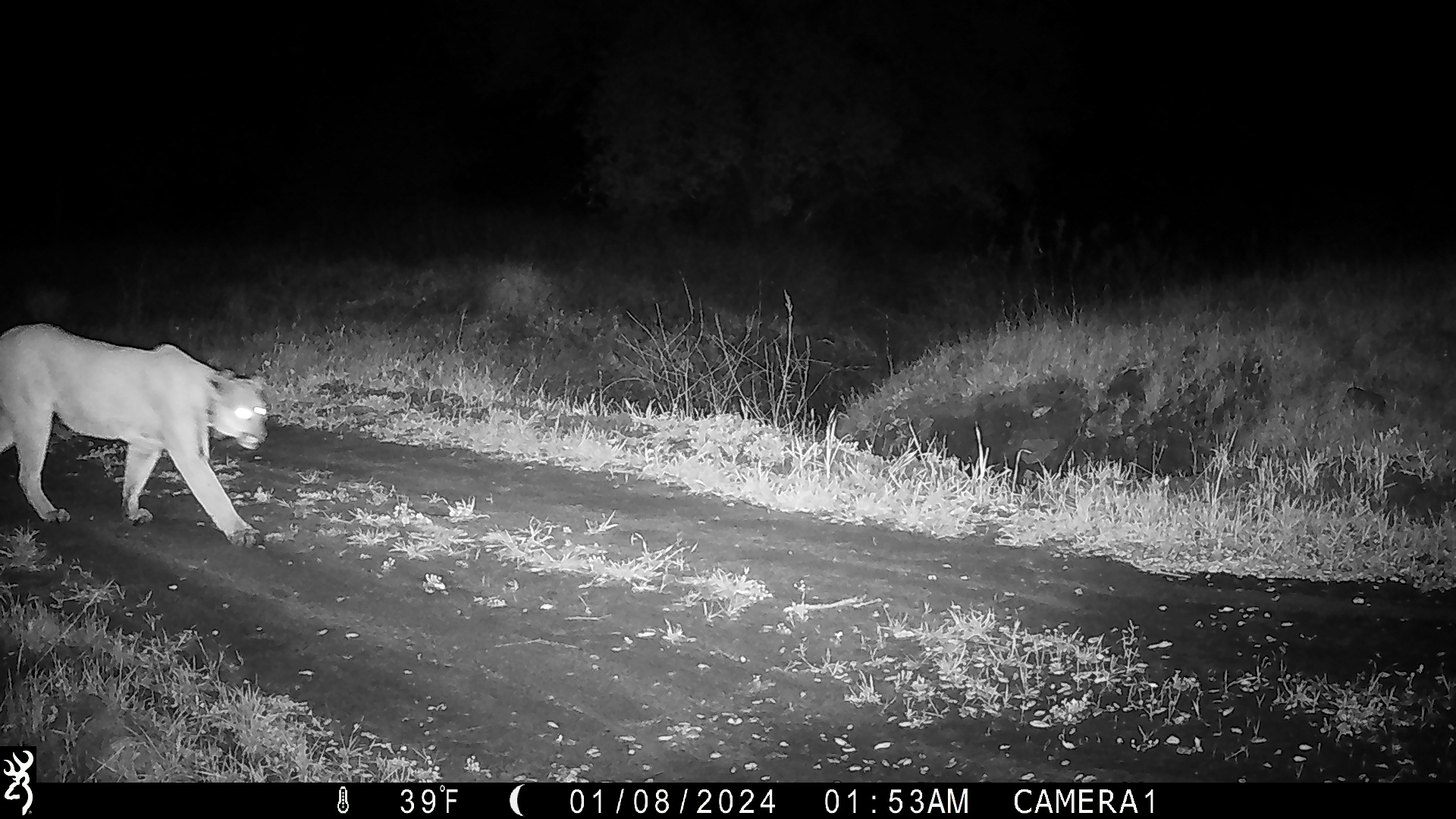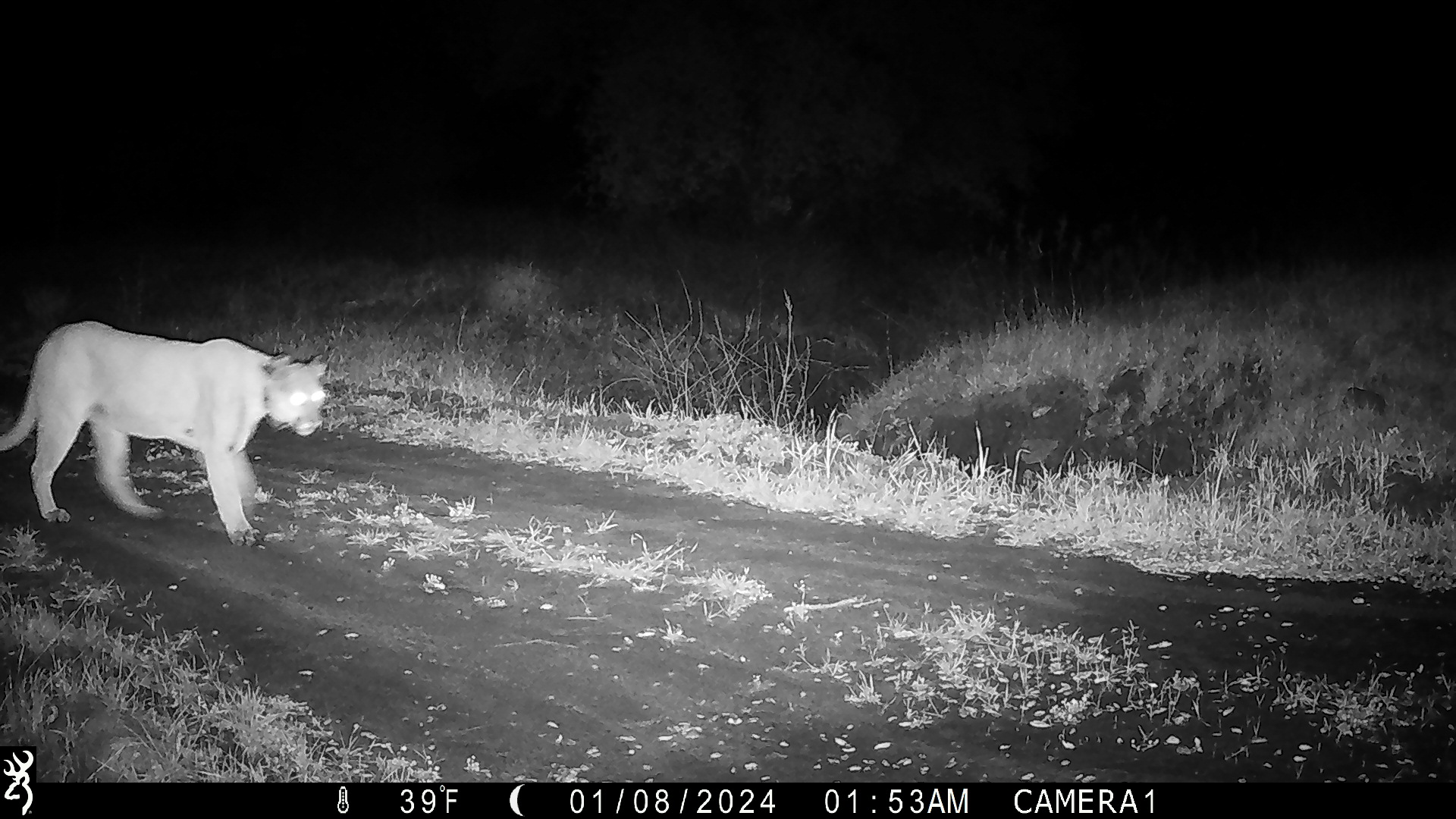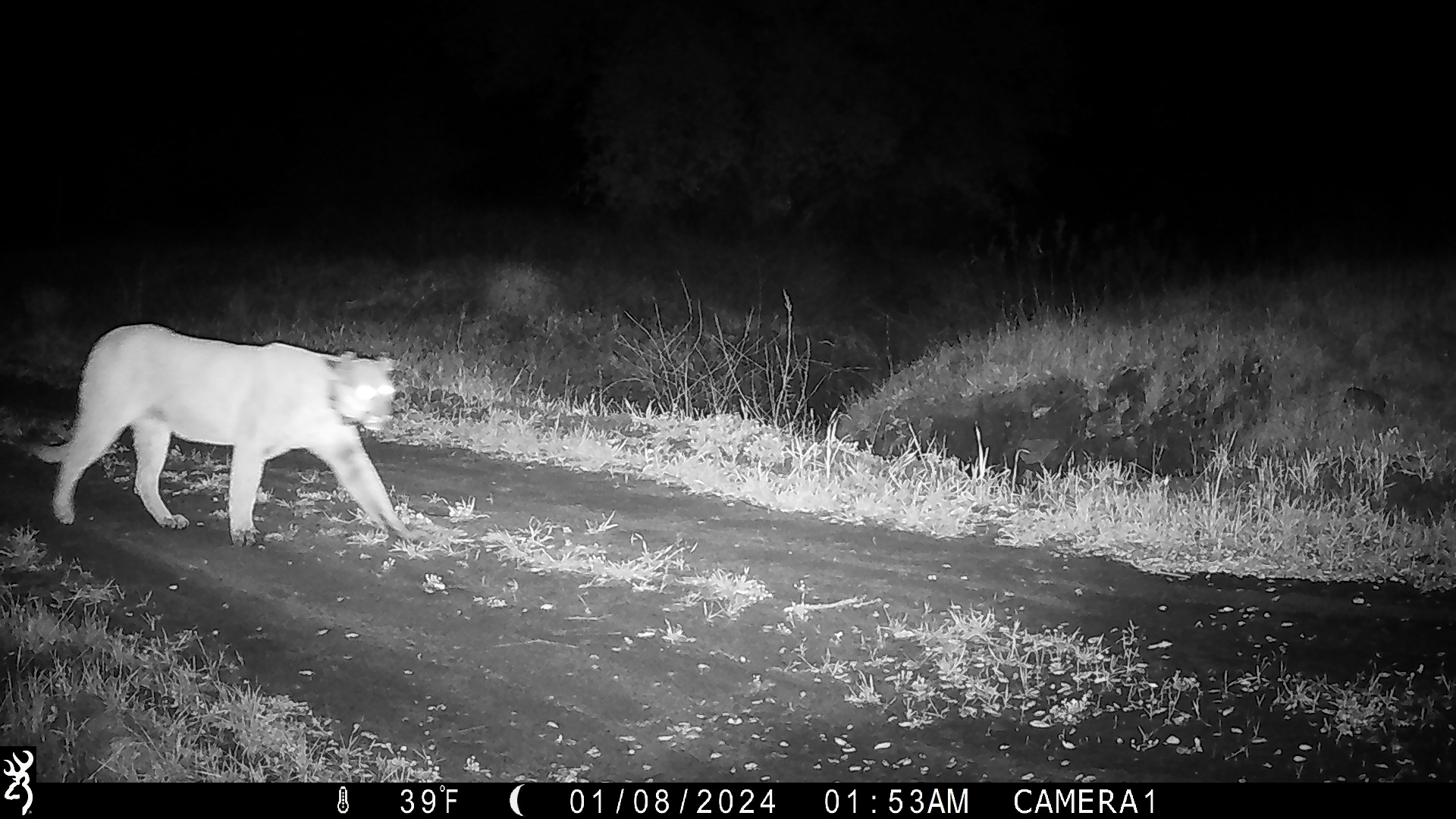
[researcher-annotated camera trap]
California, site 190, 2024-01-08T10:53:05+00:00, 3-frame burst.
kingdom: Animalia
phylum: Chordata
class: Mammalia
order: Carnivora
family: Felidae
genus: Puma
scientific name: Puma concolor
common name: puma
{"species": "puma (Puma concolor)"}